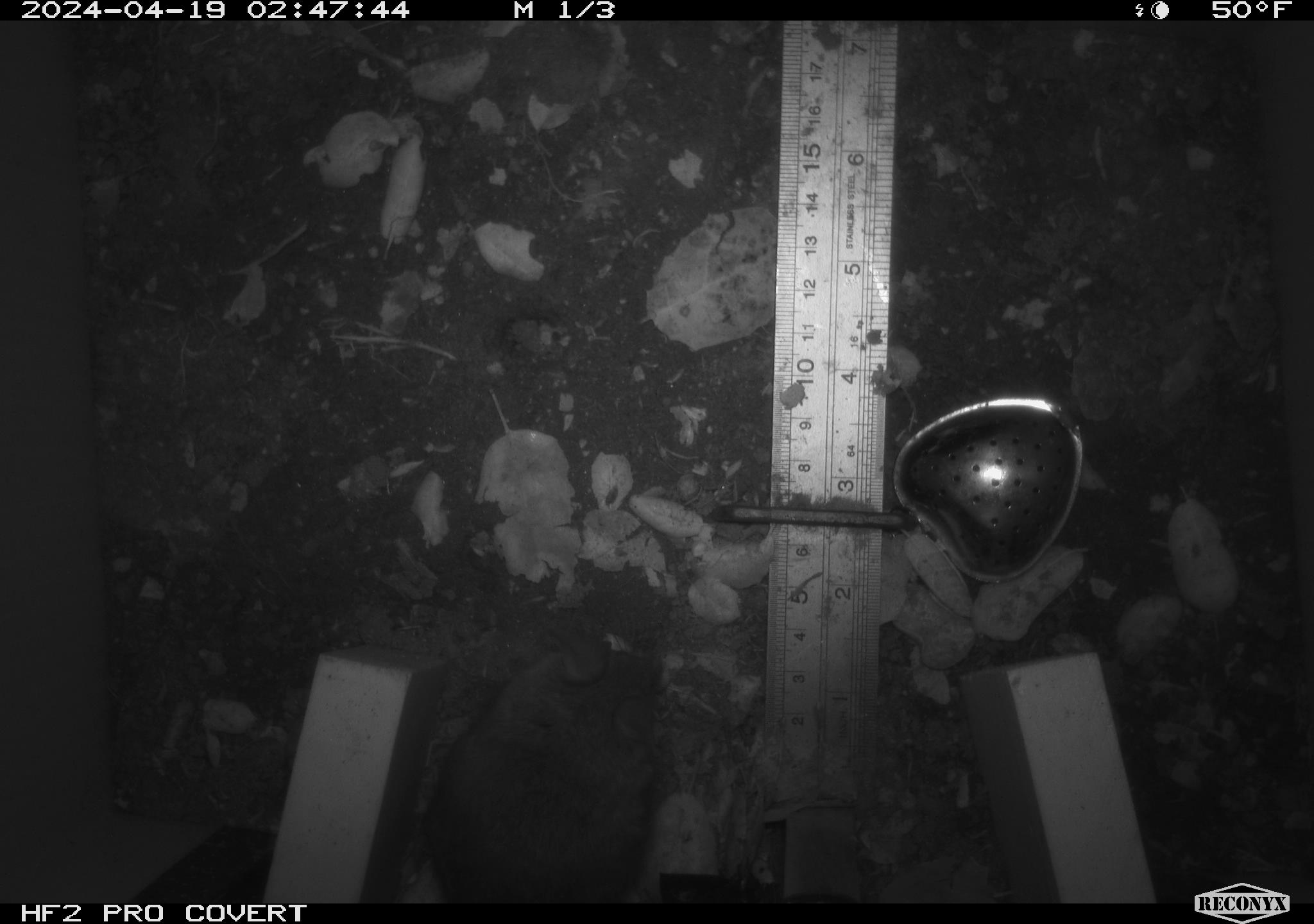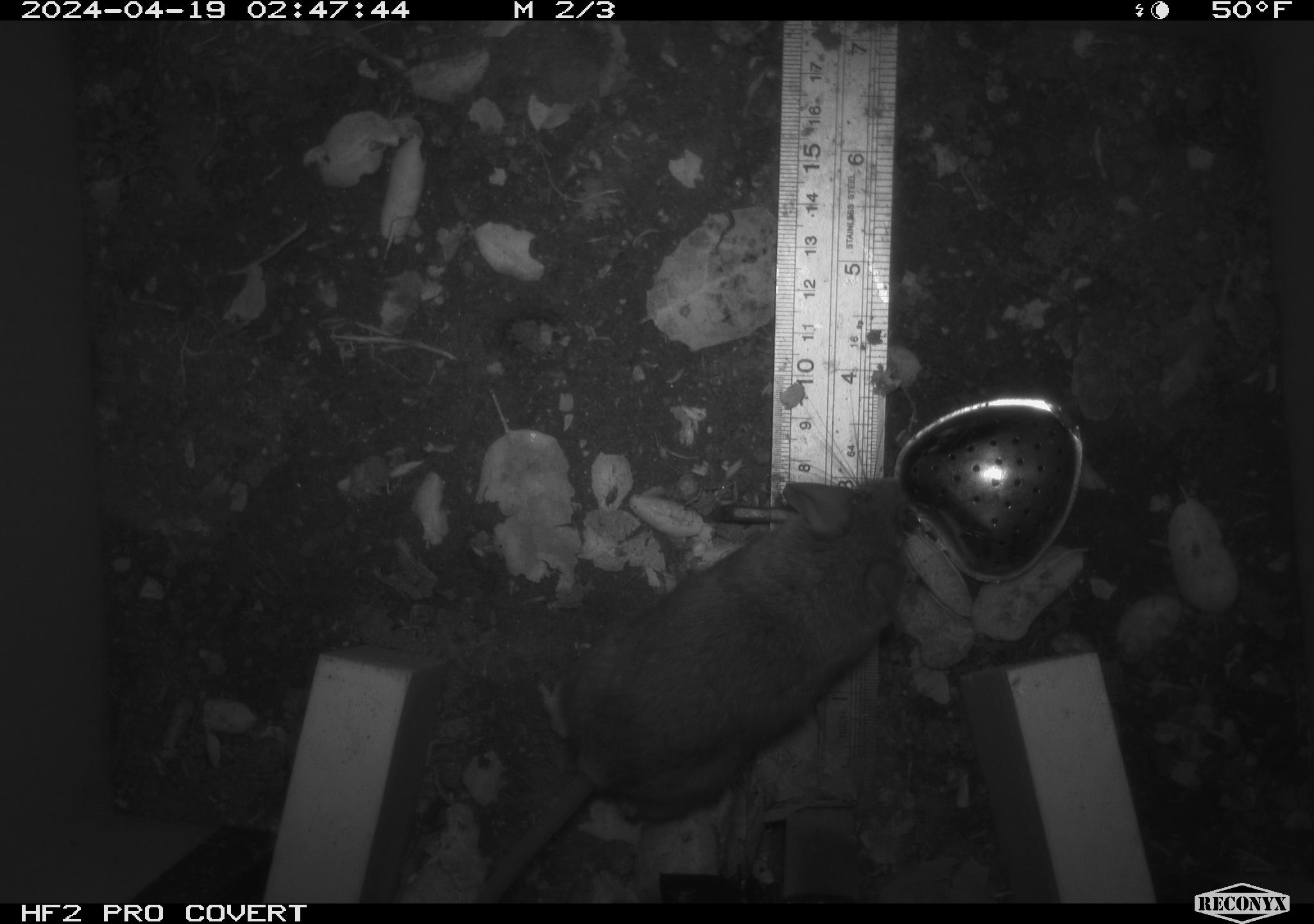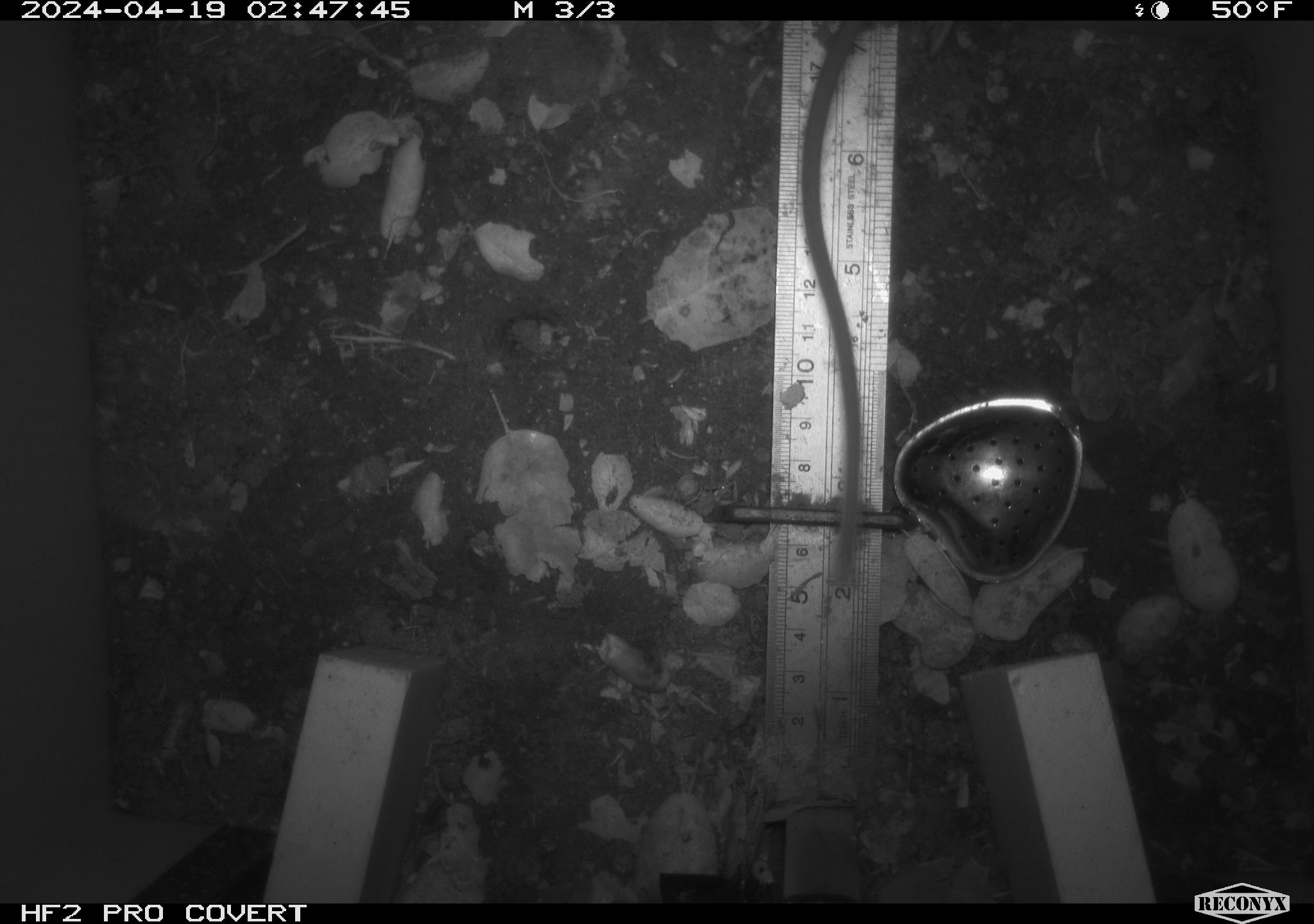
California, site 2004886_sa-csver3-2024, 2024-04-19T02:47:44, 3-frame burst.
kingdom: Animalia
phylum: Chordata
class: Mammalia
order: Rodentia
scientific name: Rodentia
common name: rodent